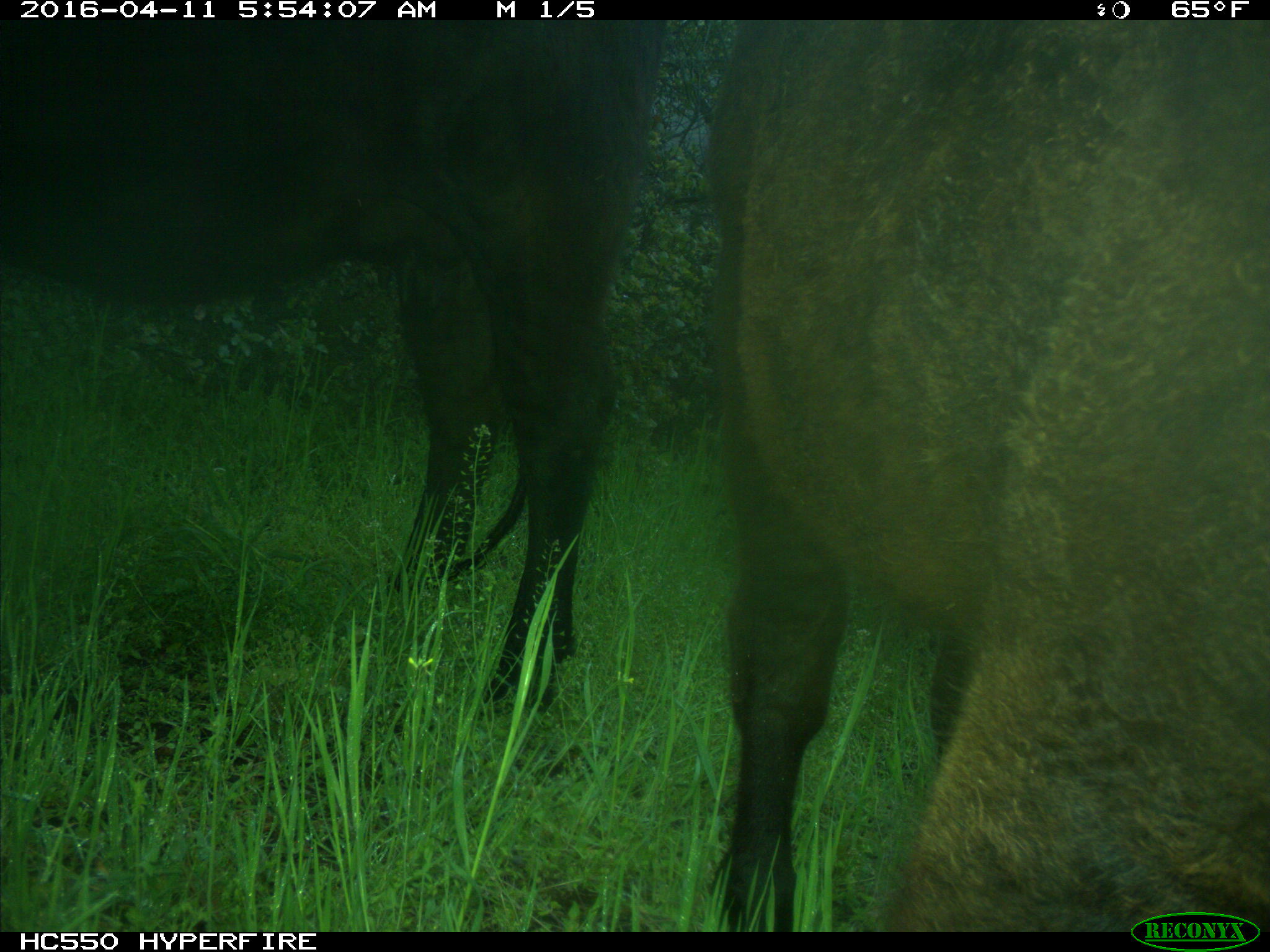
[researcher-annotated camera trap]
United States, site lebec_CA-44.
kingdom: Animalia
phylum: Chordata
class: Mammalia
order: Artiodactyla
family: Bovidae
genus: Bos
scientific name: Bos taurus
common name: domestic cow